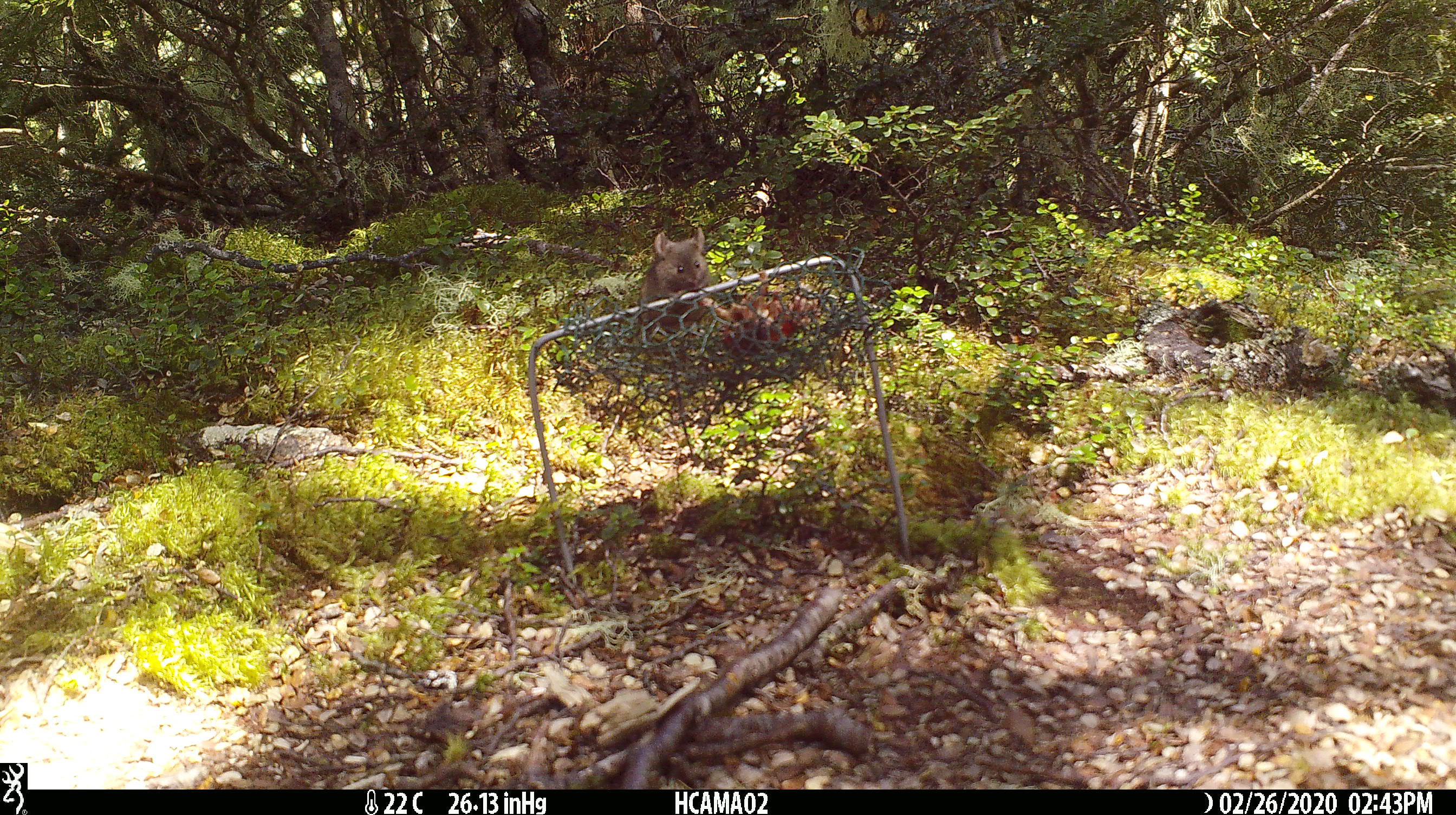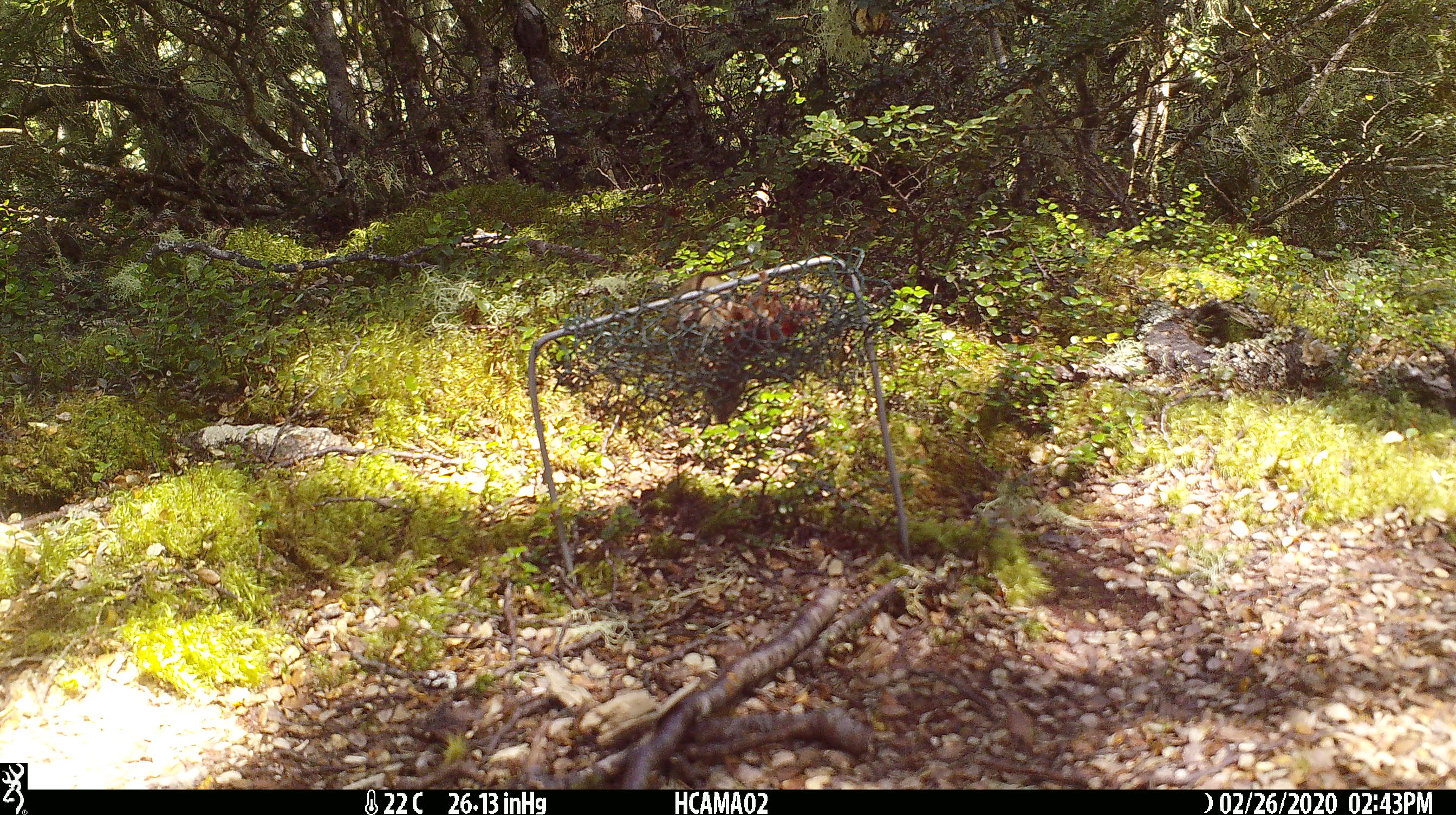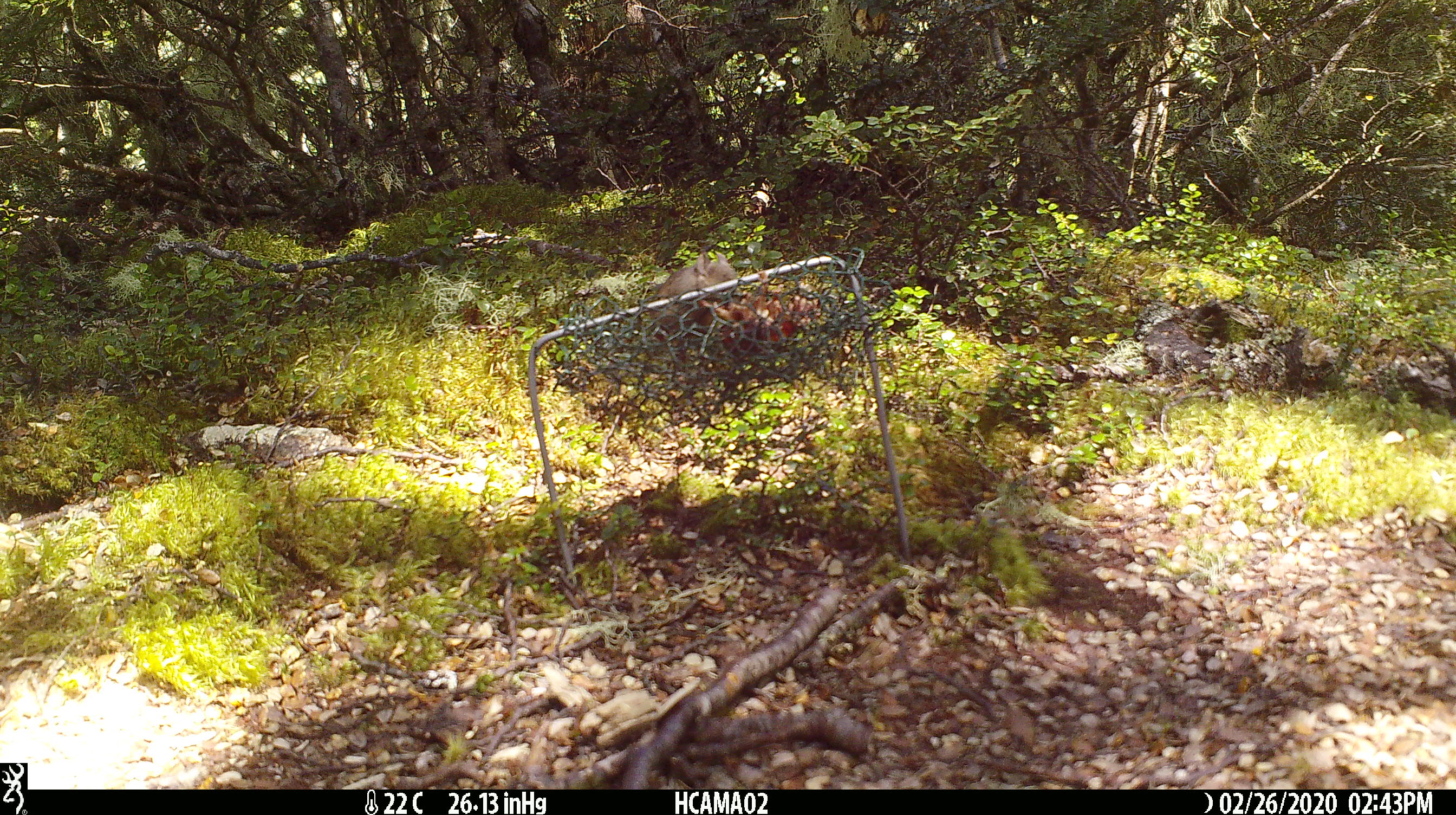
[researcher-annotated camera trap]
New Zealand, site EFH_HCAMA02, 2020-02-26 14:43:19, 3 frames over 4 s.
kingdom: Animalia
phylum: Chordata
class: Mammalia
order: Rodentia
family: Muridae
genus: Mus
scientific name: Mus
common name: mouse